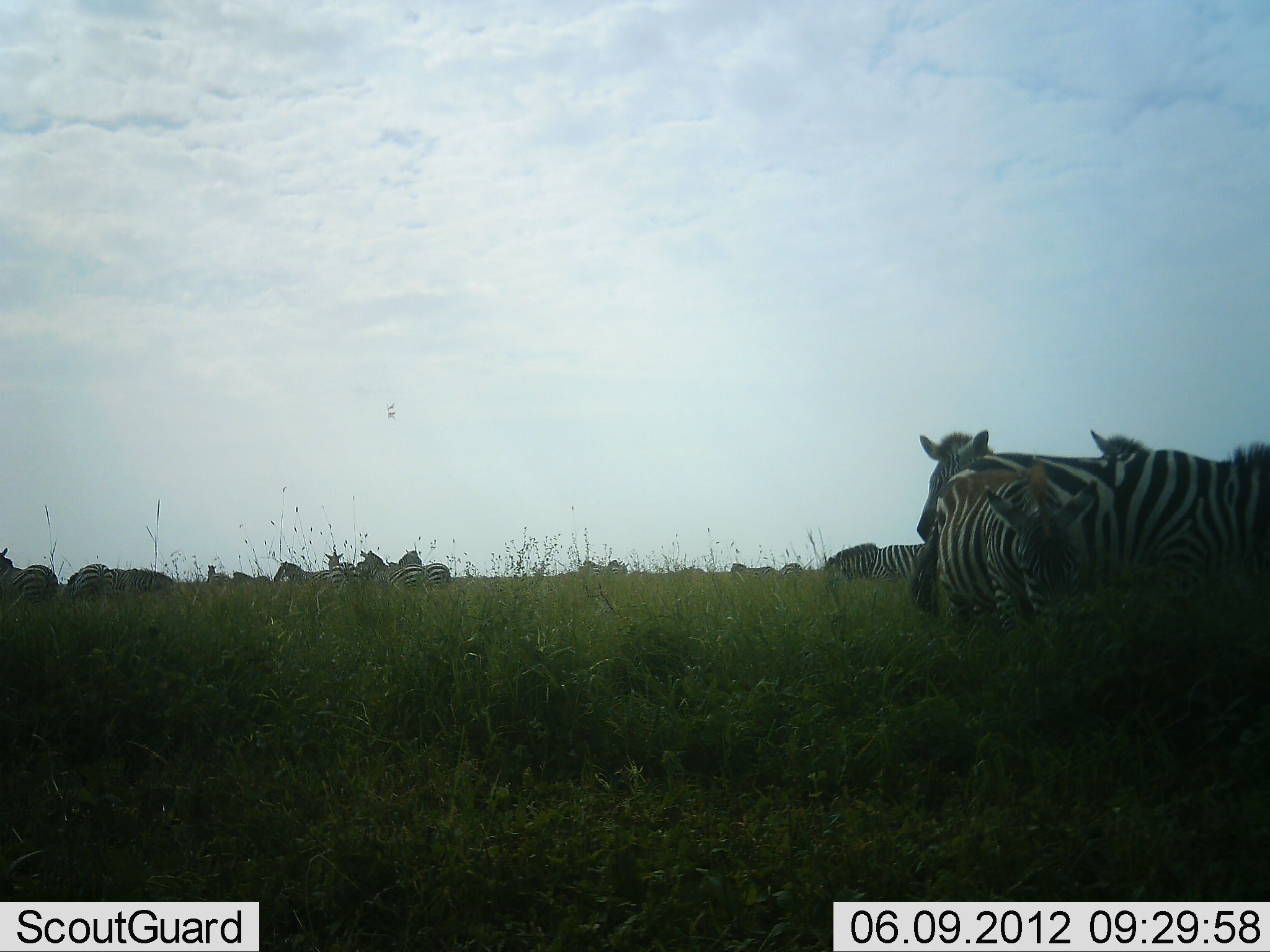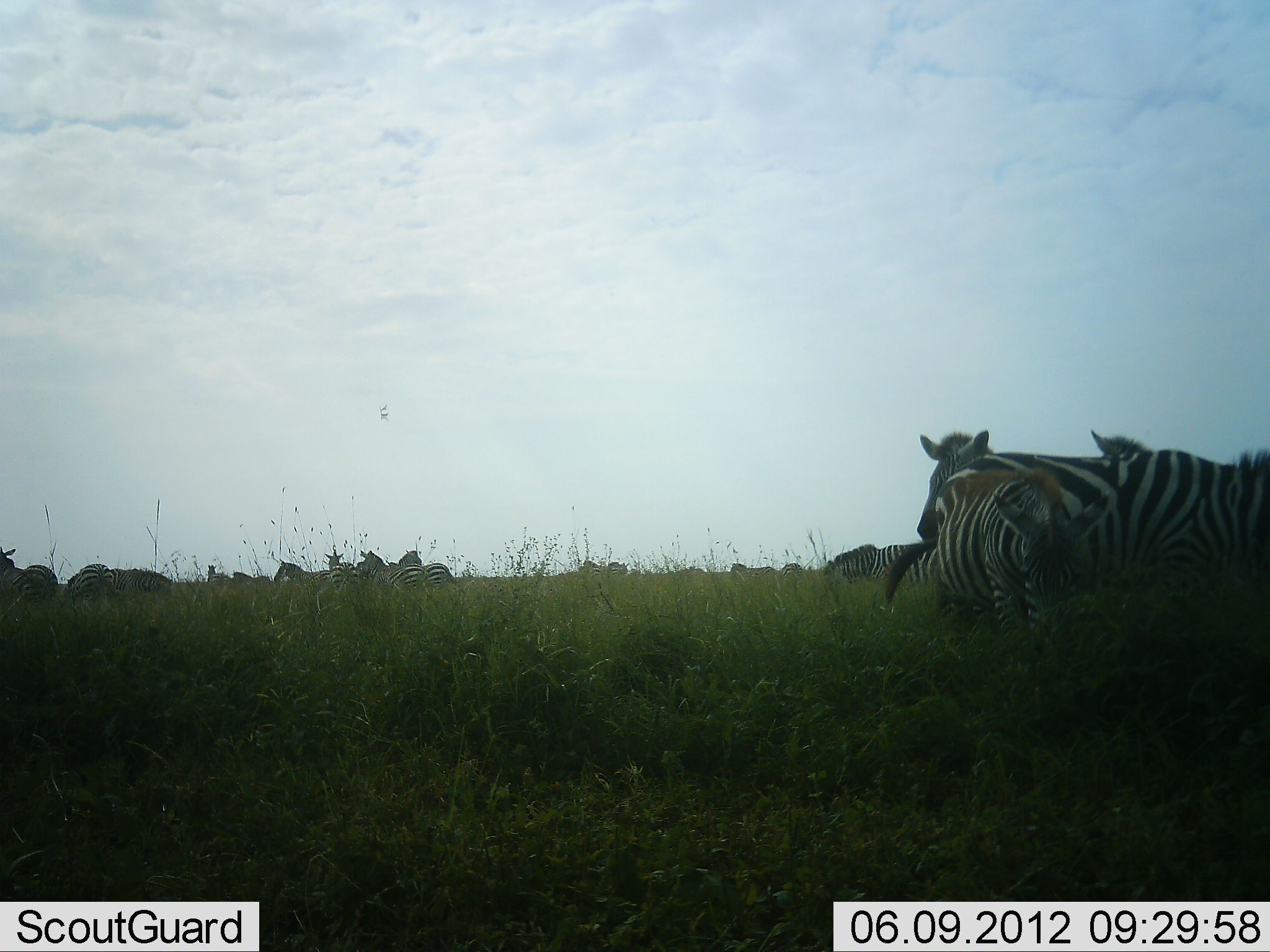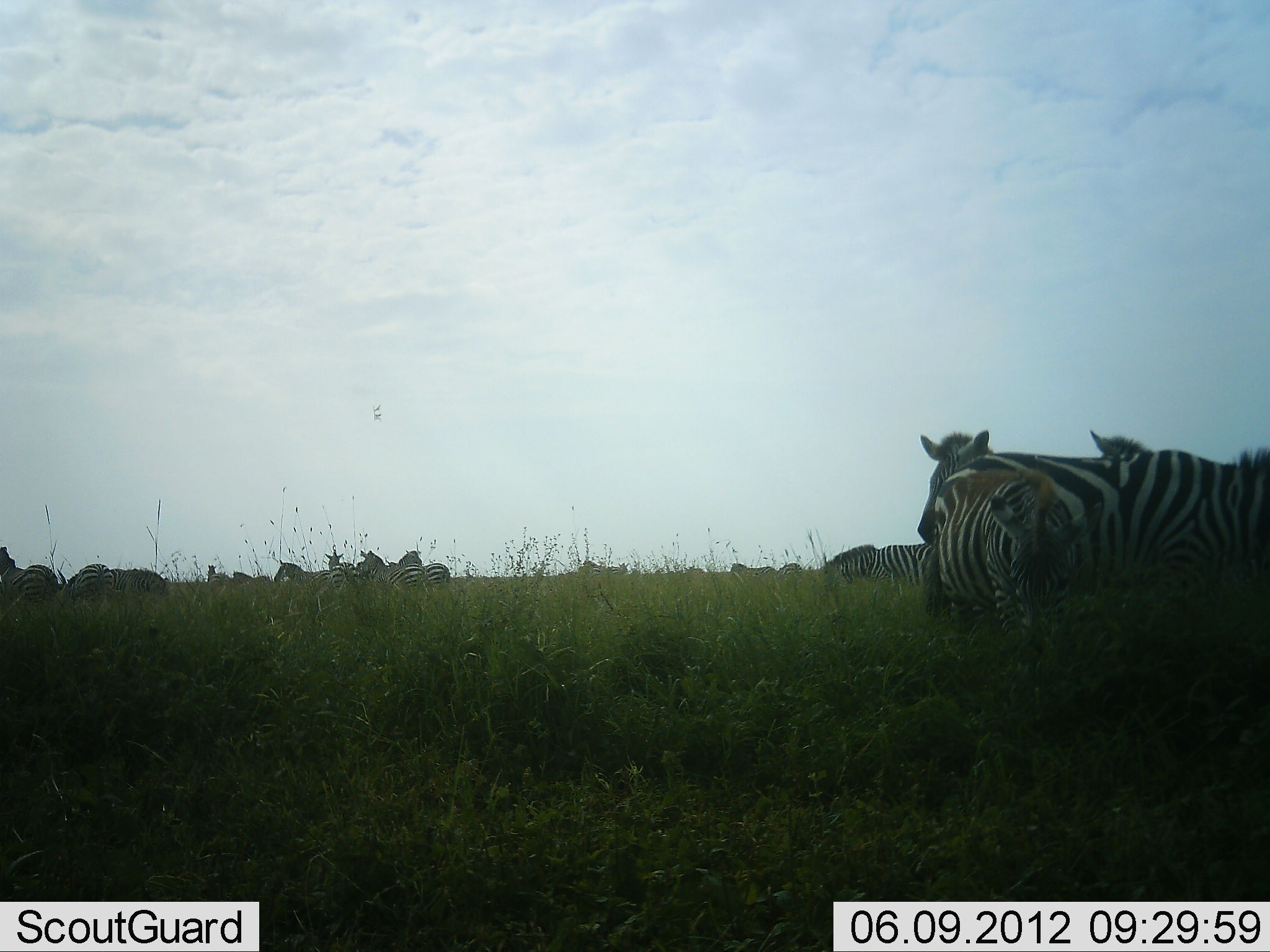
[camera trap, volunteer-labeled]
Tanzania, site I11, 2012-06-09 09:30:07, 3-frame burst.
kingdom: Animalia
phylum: Chordata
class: Mammalia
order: Perissodactyla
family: Equidae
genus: Equus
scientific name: Equus quagga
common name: plains zebra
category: zebra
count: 11-50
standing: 80%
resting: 20%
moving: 10%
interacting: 10%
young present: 20%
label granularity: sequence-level